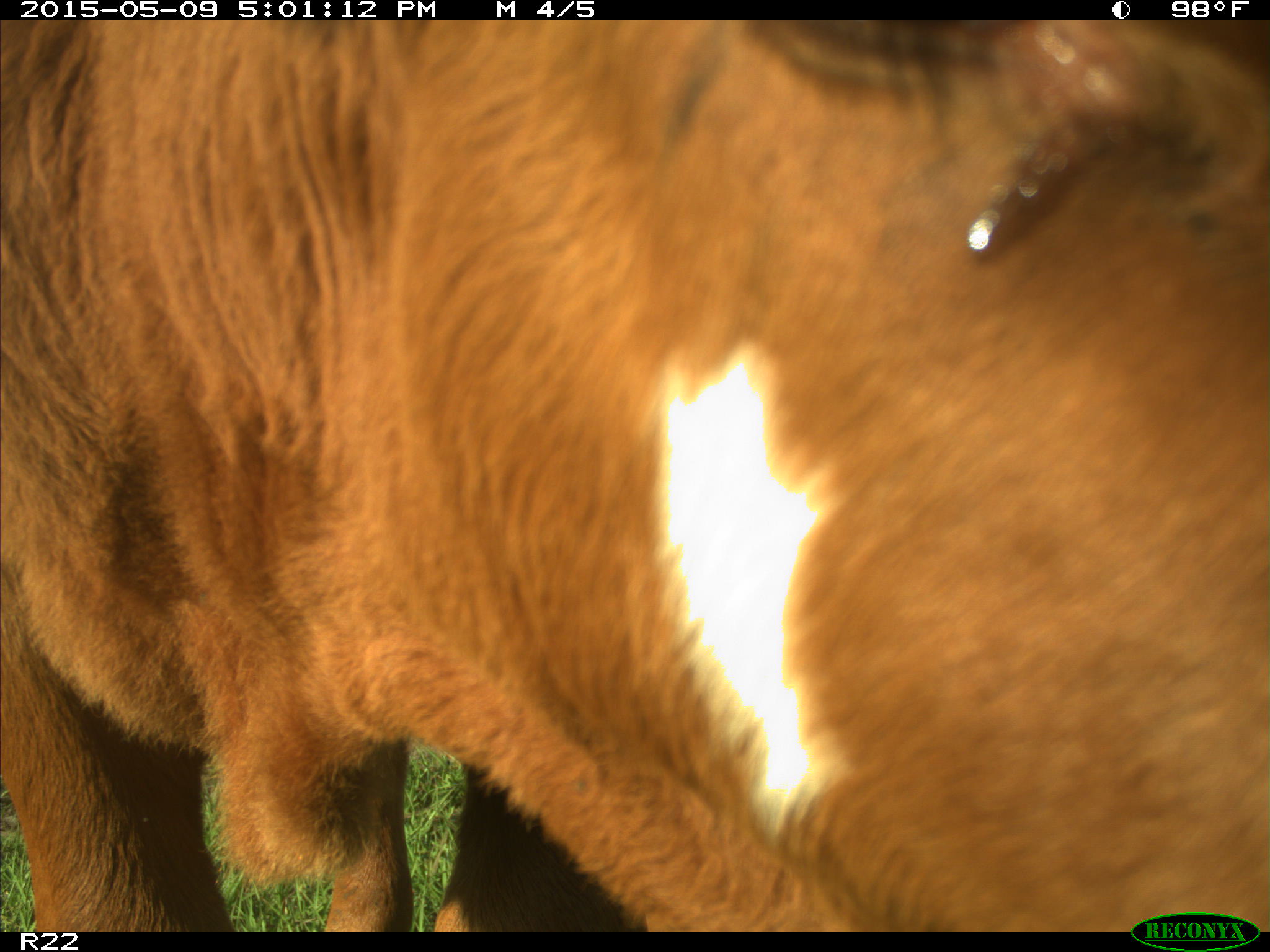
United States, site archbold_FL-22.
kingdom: Animalia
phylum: Chordata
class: Mammalia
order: Artiodactyla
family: Bovidae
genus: Bos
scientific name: Bos taurus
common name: domestic cow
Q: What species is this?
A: Bos taurus (domestic cow).